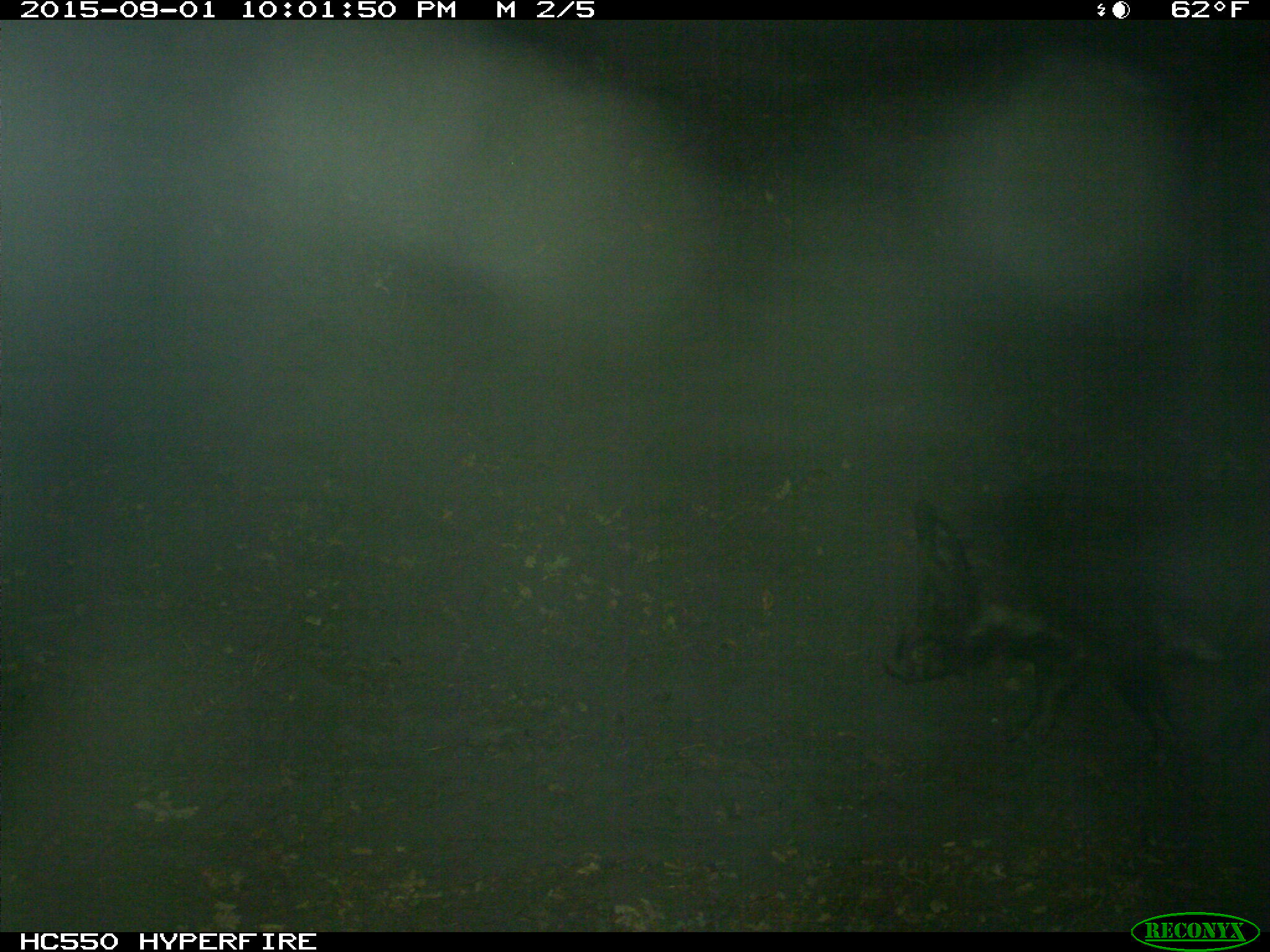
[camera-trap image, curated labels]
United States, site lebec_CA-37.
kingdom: Animalia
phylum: Chordata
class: Mammalia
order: Artiodactyla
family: Suidae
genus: Sus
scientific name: Sus scrofa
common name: wild boar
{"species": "Sus scrofa (wild boar)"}